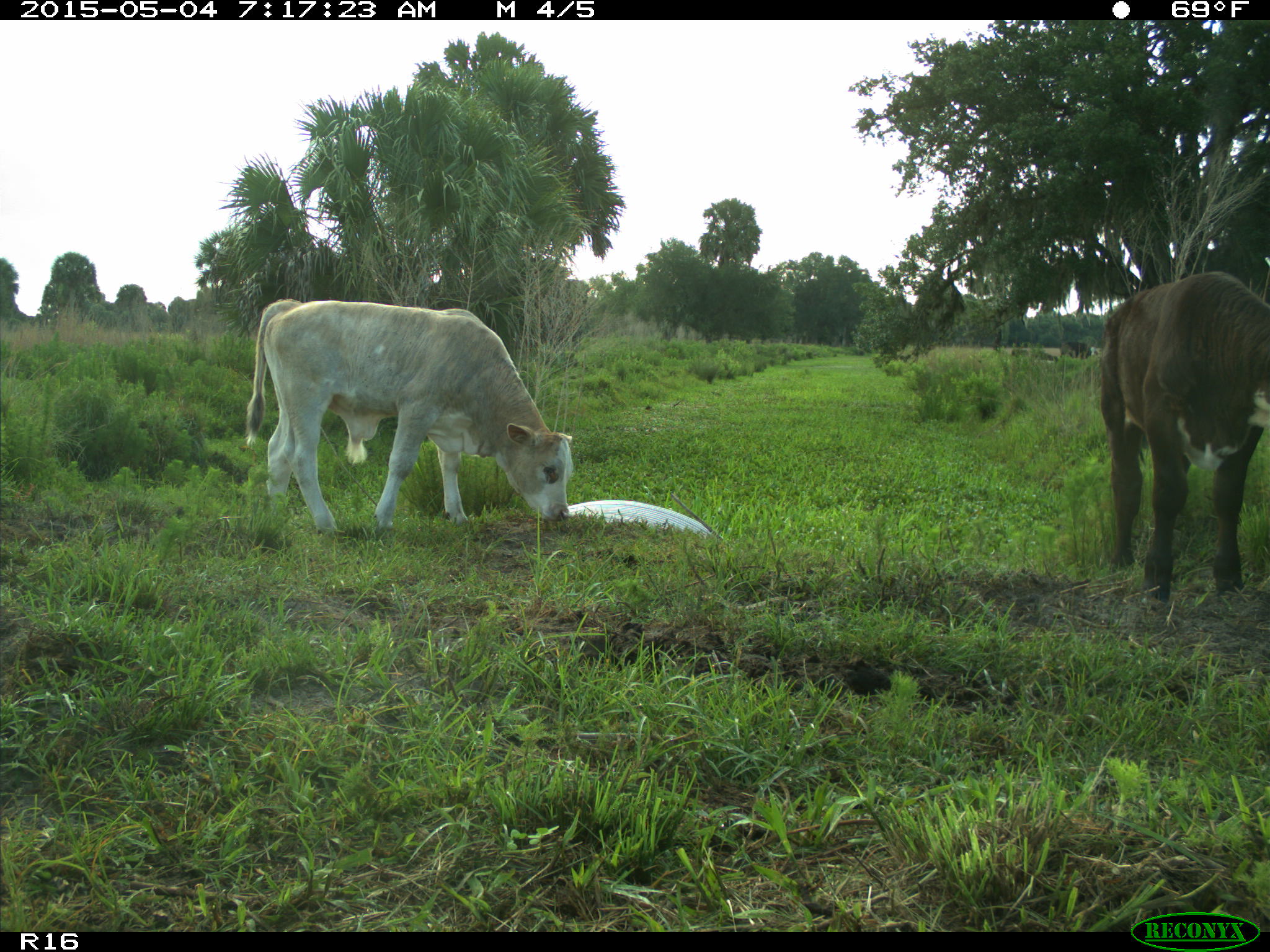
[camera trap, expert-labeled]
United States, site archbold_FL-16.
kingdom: Animalia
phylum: Chordata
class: Mammalia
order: Artiodactyla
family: Bovidae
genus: Bos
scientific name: Bos taurus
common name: domestic cow